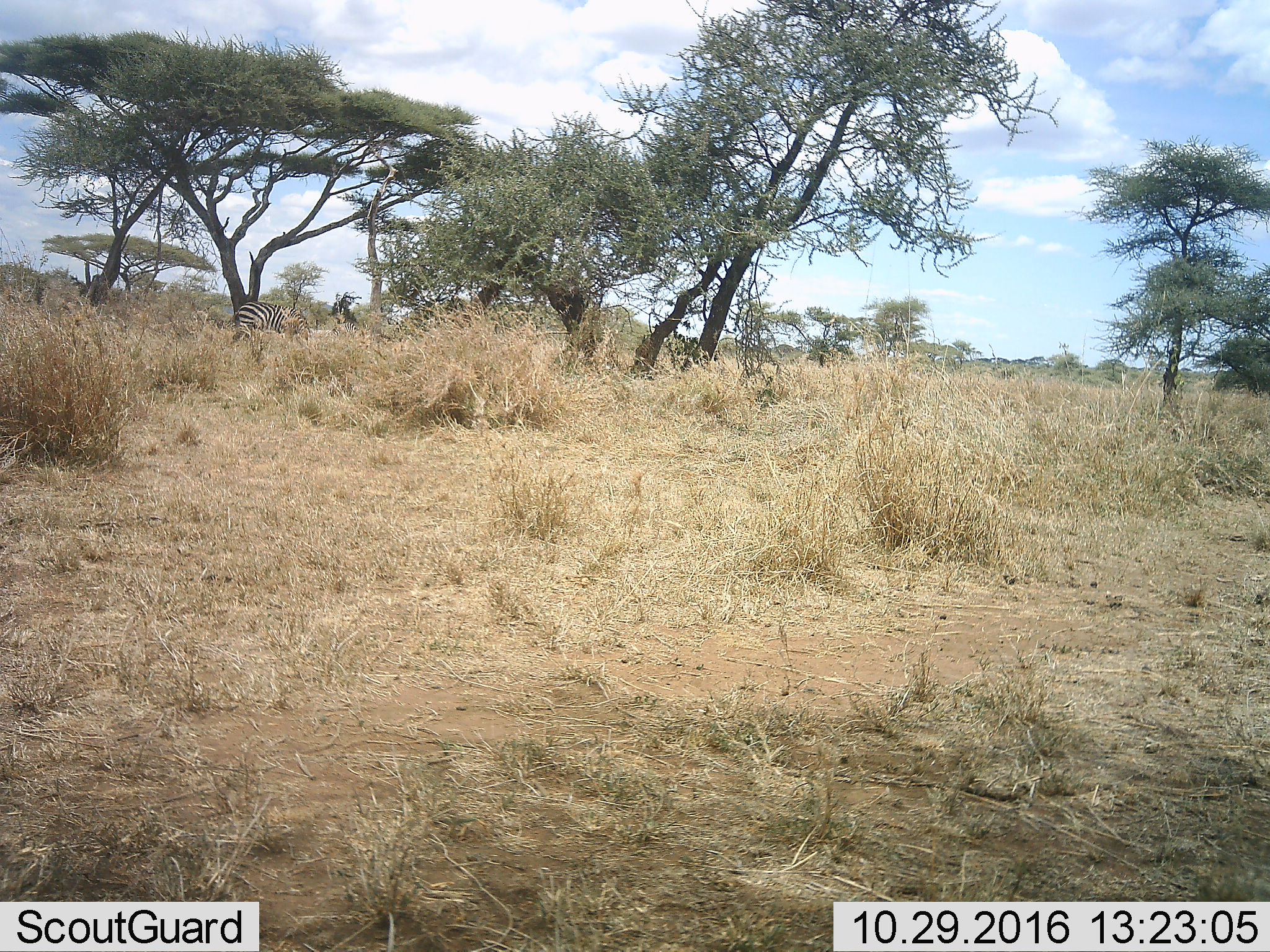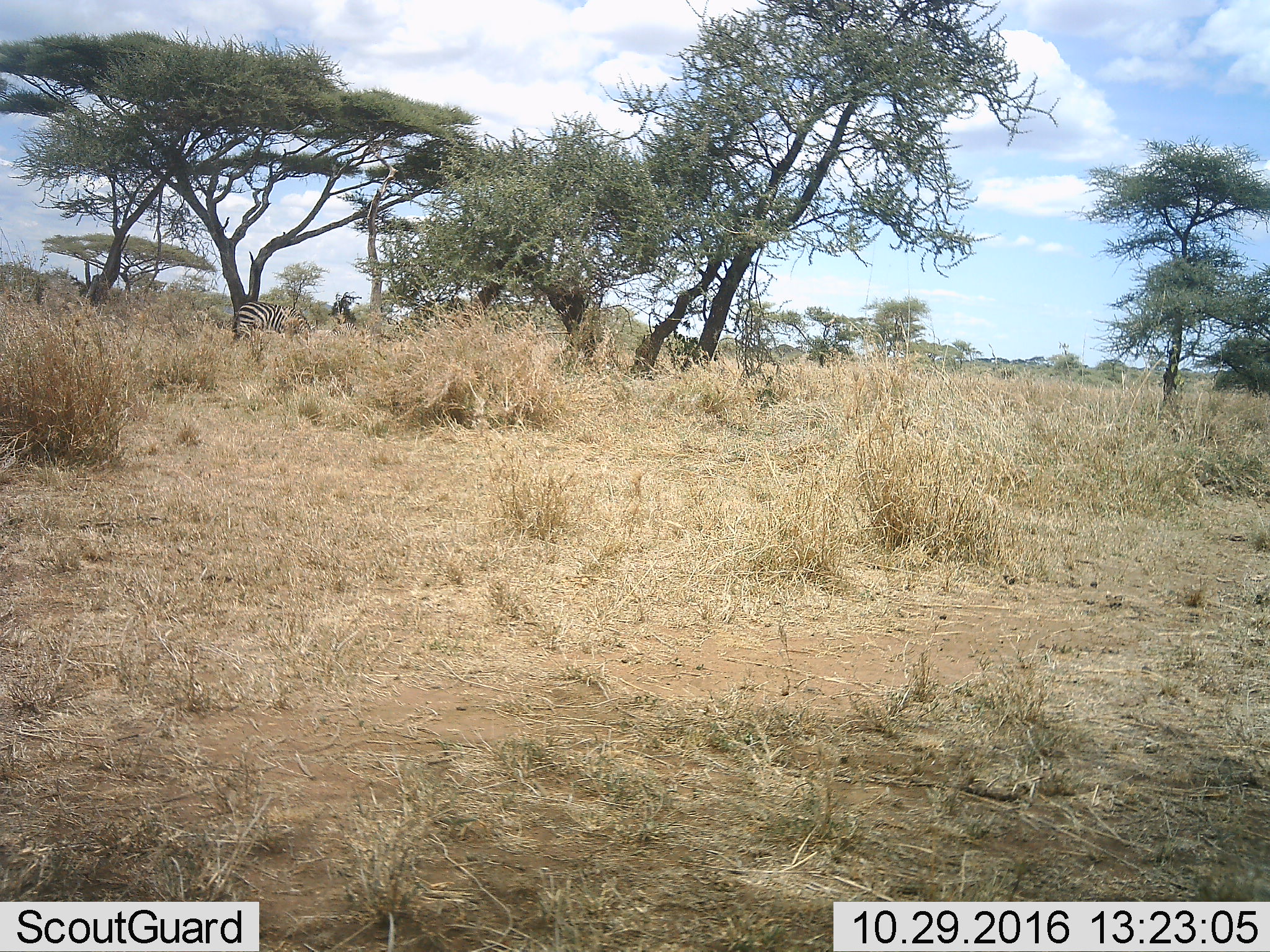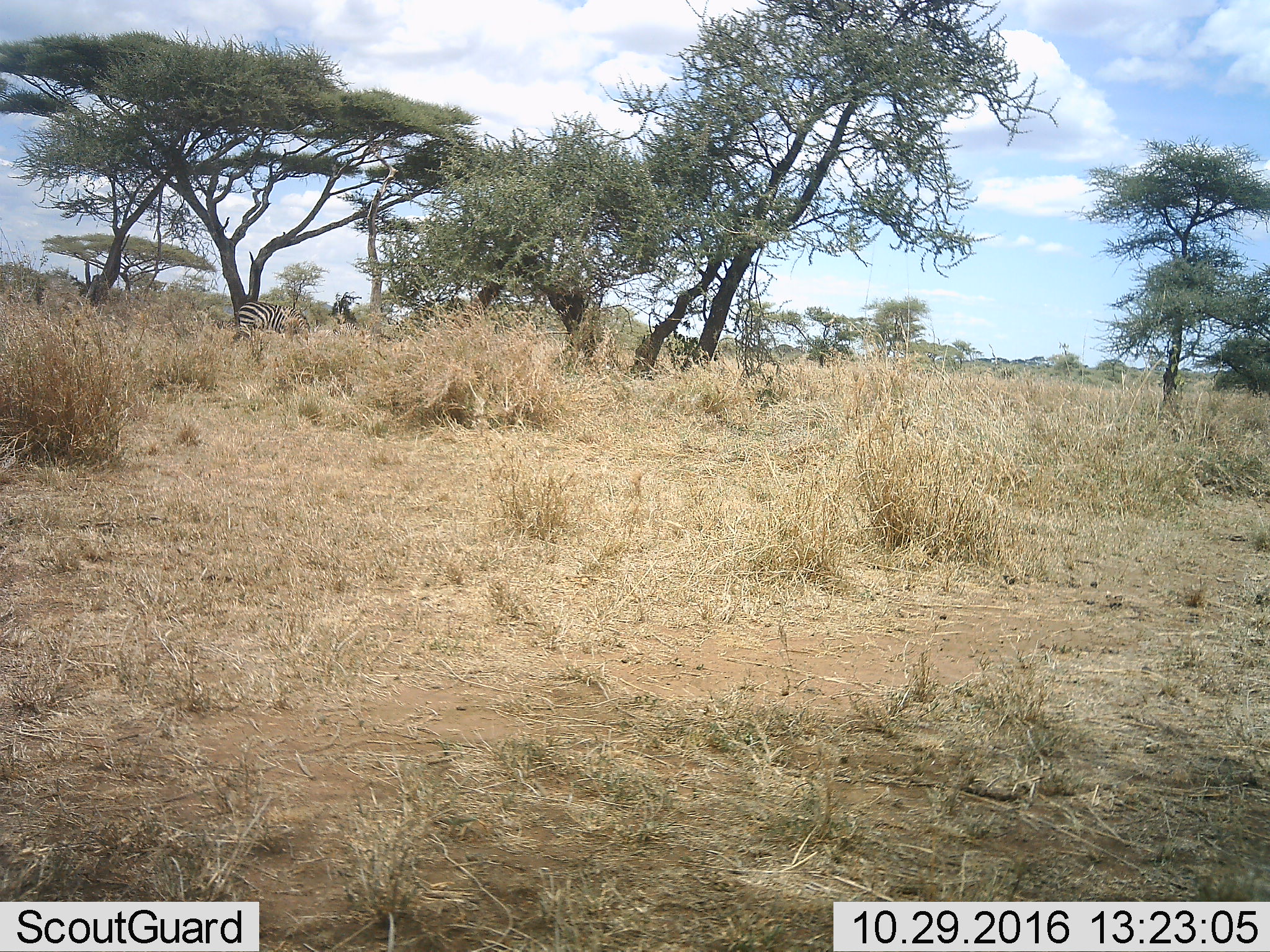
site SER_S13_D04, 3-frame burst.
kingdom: Animalia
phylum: Chordata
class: Mammalia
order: Perissodactyla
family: Equidae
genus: Equus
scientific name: Equus quagga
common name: plains zebra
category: zebraplains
Zebraplains (plains zebra) (Equus quagga), count 2. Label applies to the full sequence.